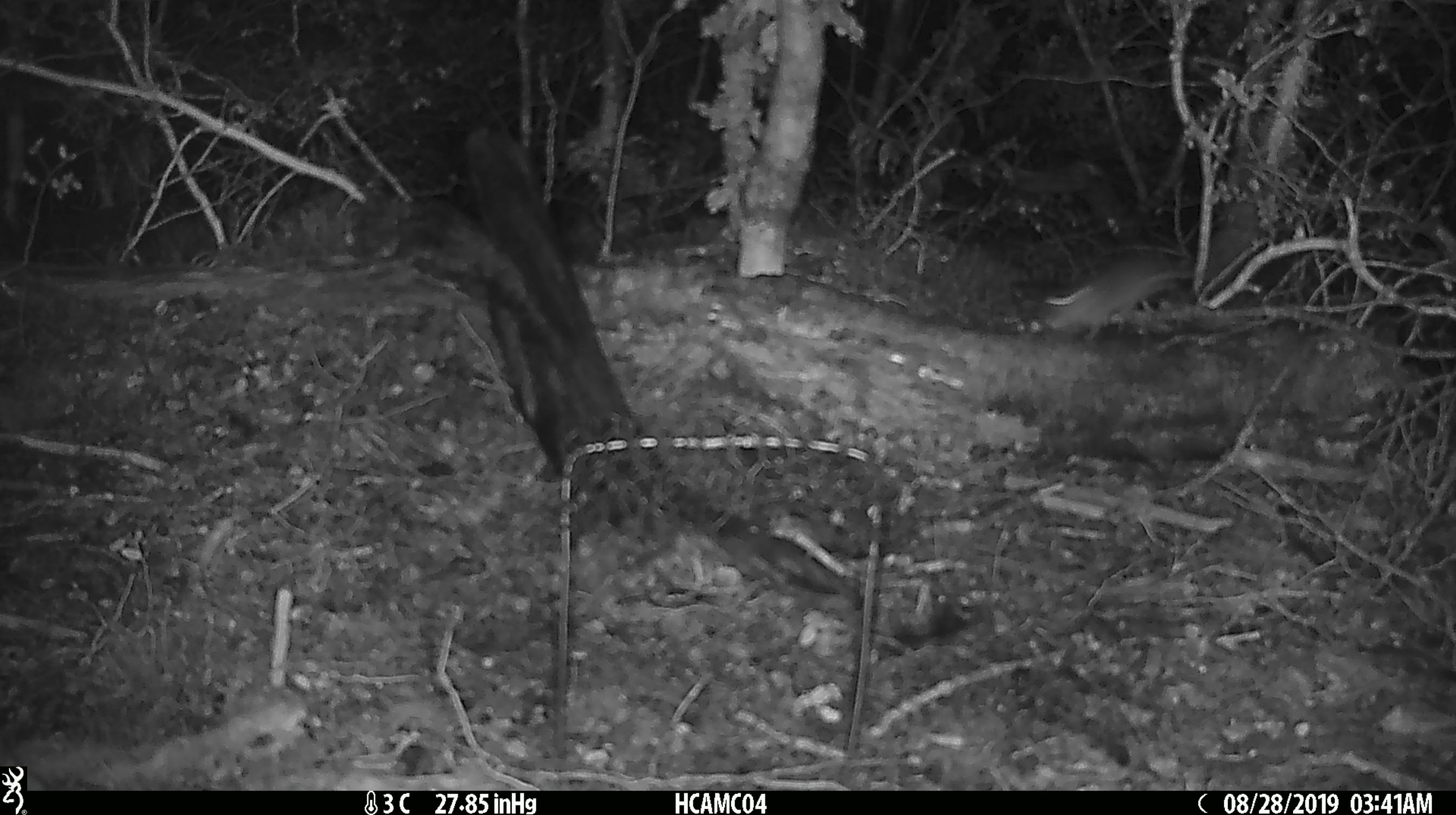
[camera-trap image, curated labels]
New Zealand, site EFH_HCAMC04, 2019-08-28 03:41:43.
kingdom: Animalia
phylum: Chordata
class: Mammalia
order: Rodentia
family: Muridae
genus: Mus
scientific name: Mus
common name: mouse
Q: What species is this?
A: Mouse (Mus).